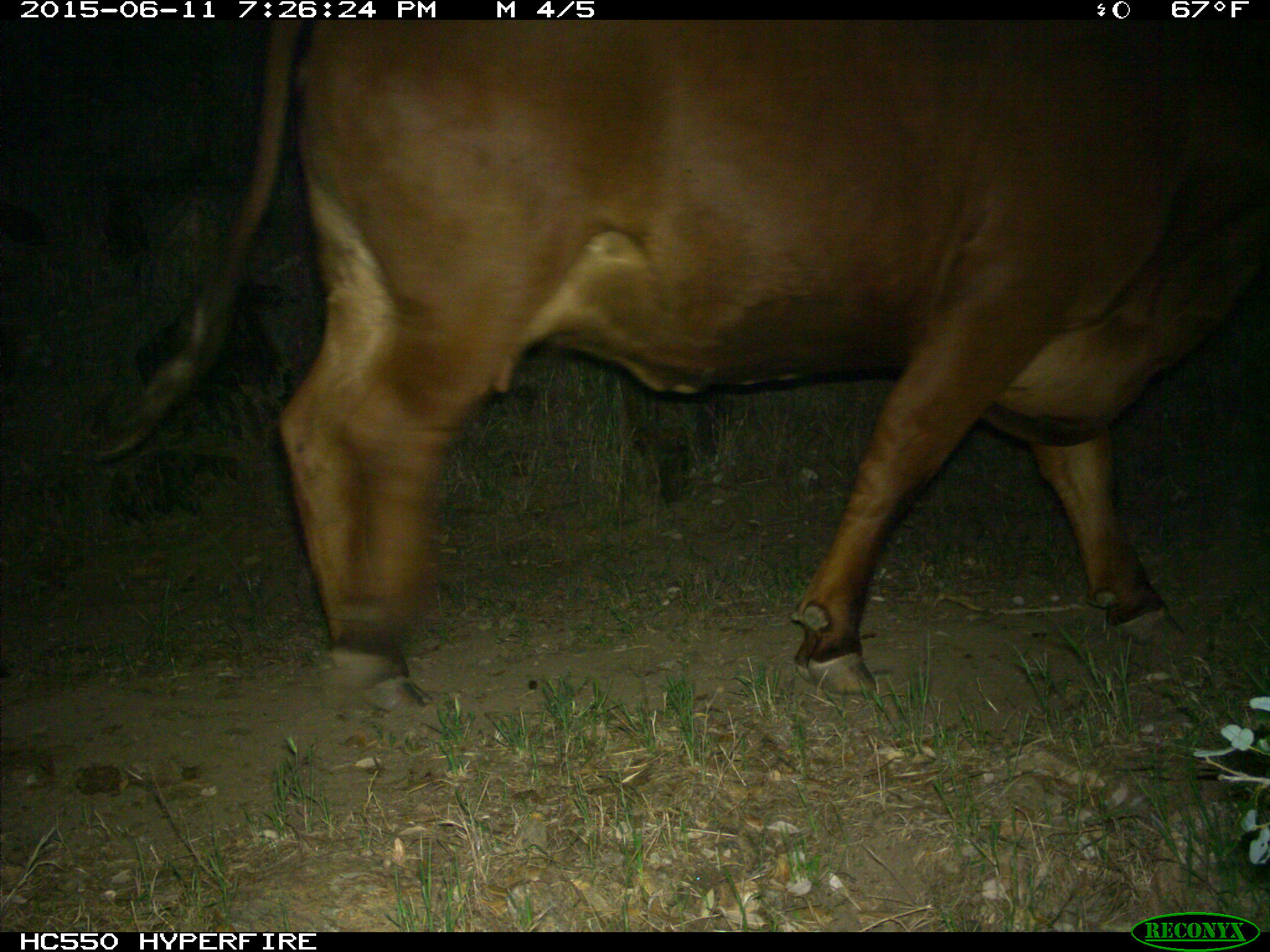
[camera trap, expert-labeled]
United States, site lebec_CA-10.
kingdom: Animalia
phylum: Chordata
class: Mammalia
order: Artiodactyla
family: Bovidae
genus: Bos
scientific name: Bos taurus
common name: domestic cow